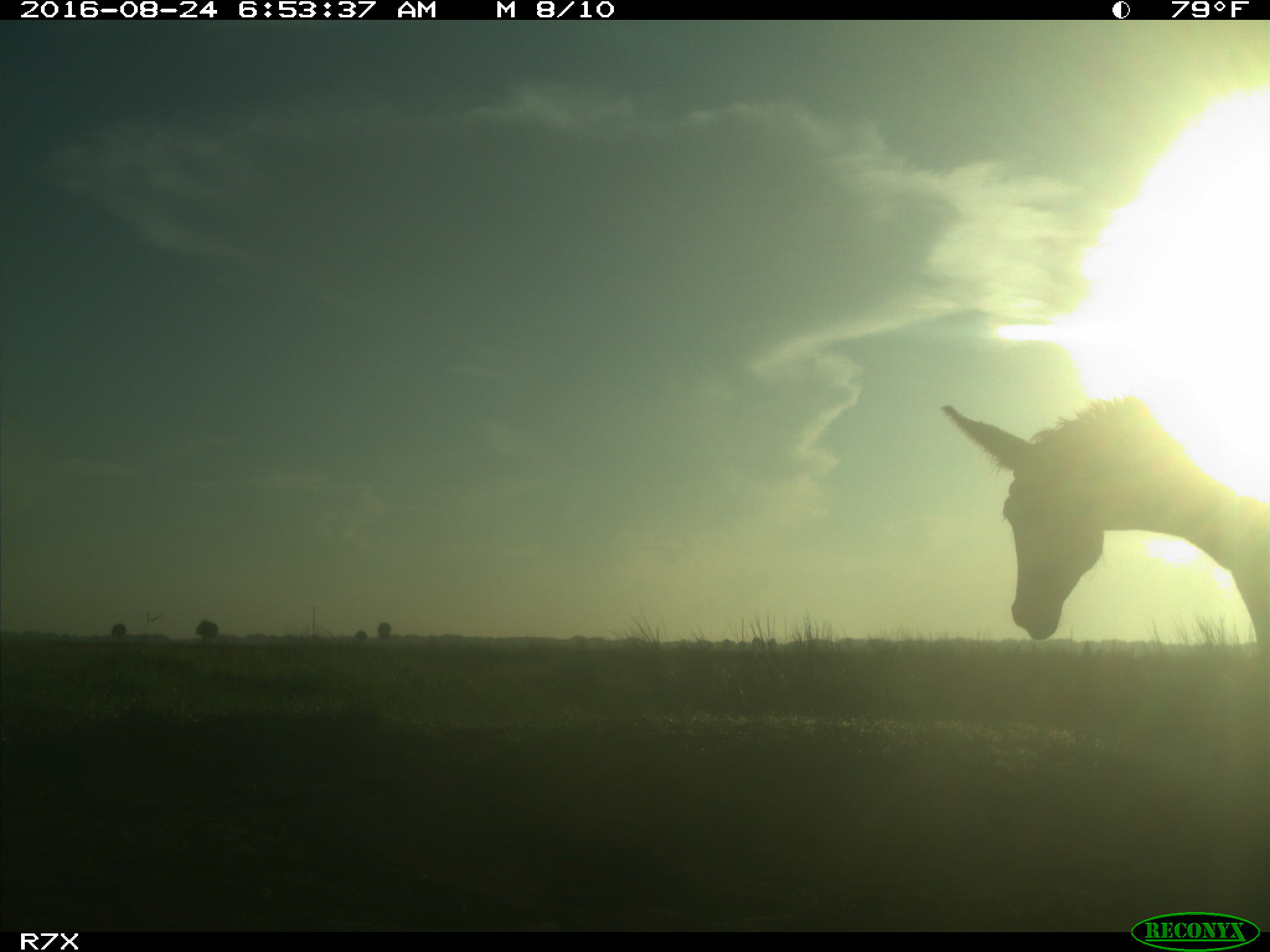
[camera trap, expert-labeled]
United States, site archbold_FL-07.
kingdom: Animalia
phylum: Chordata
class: Mammalia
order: Perissodactyla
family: Equidae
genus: Equus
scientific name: Equus africanus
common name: african wild ass